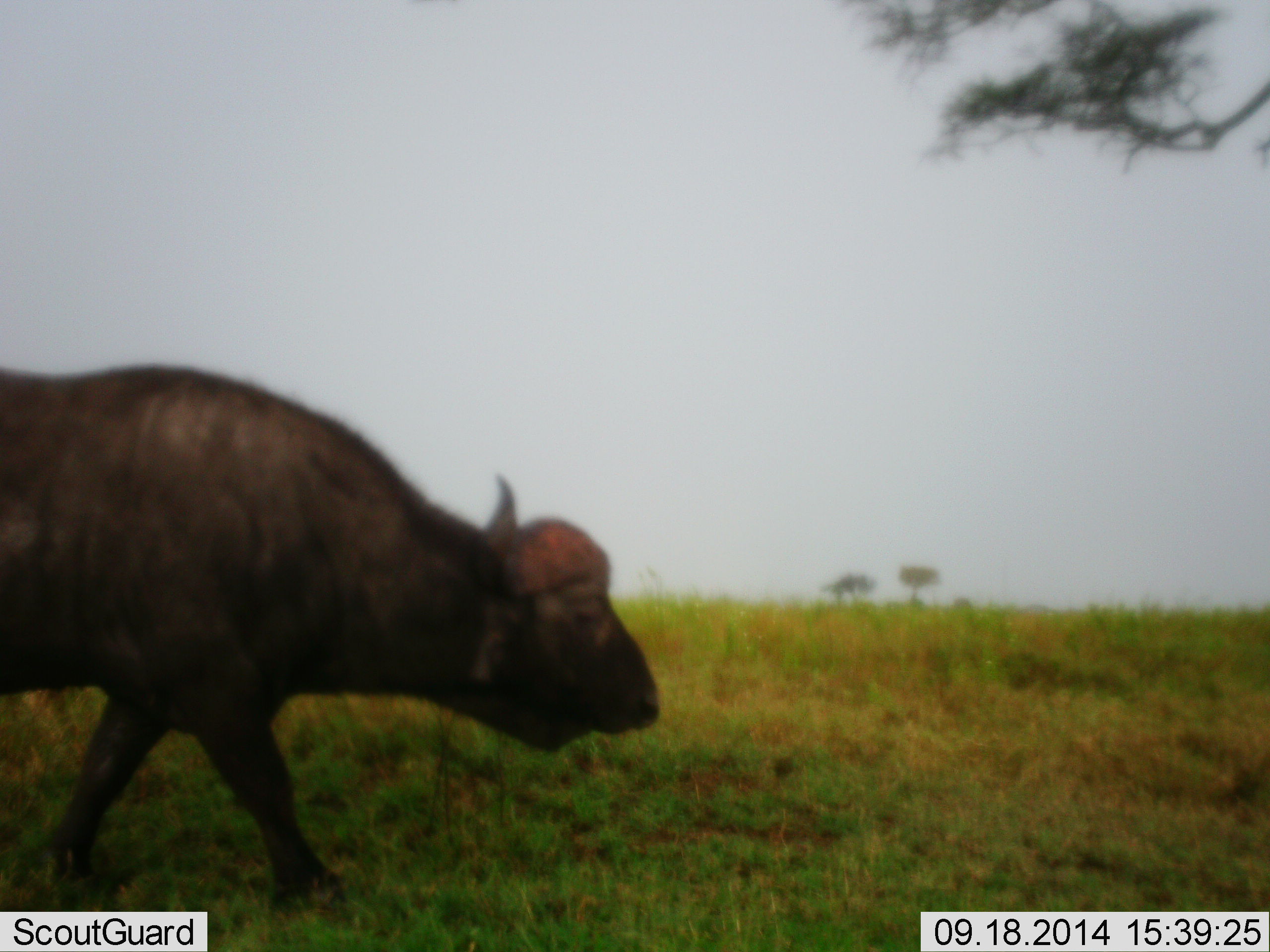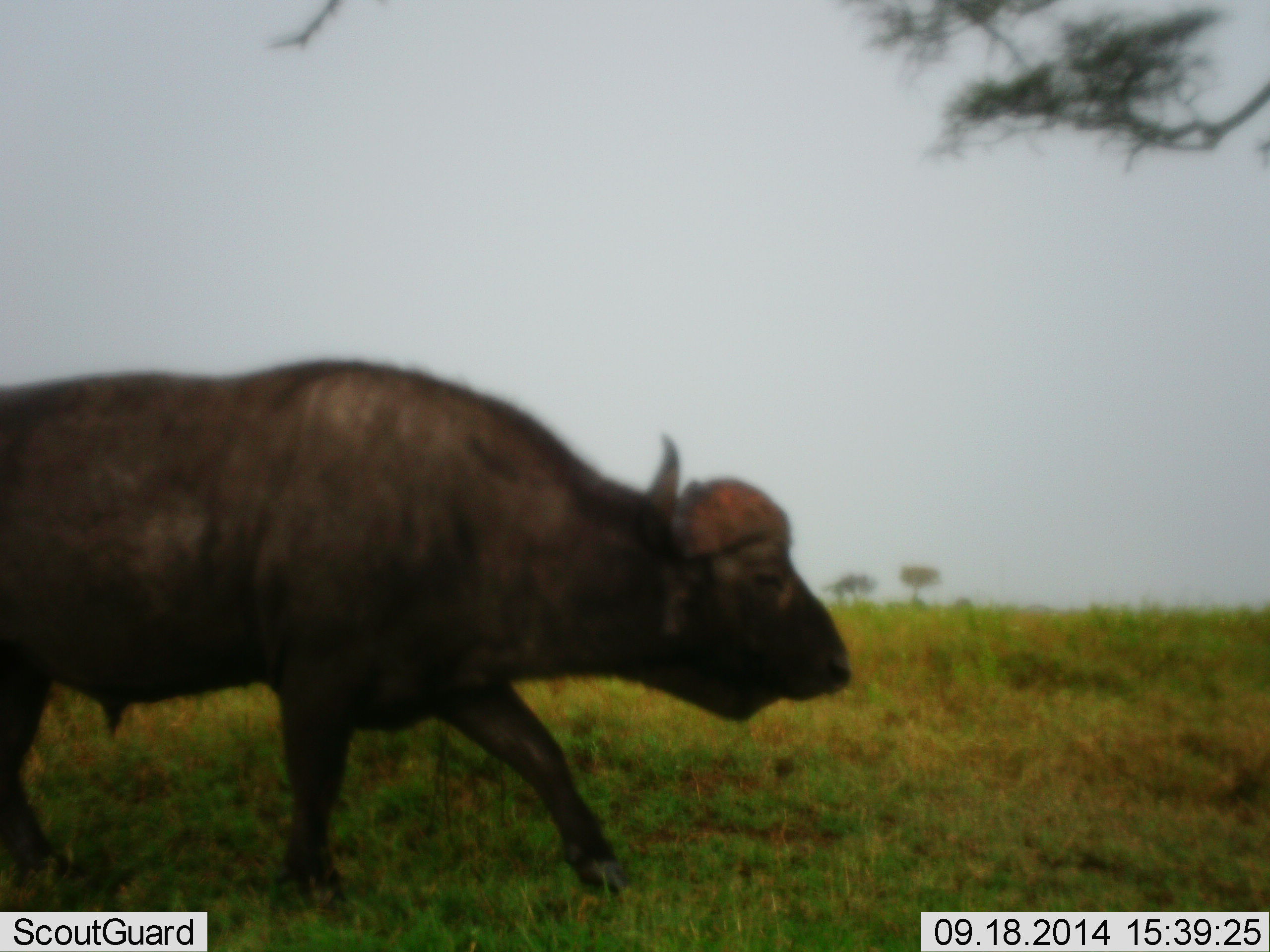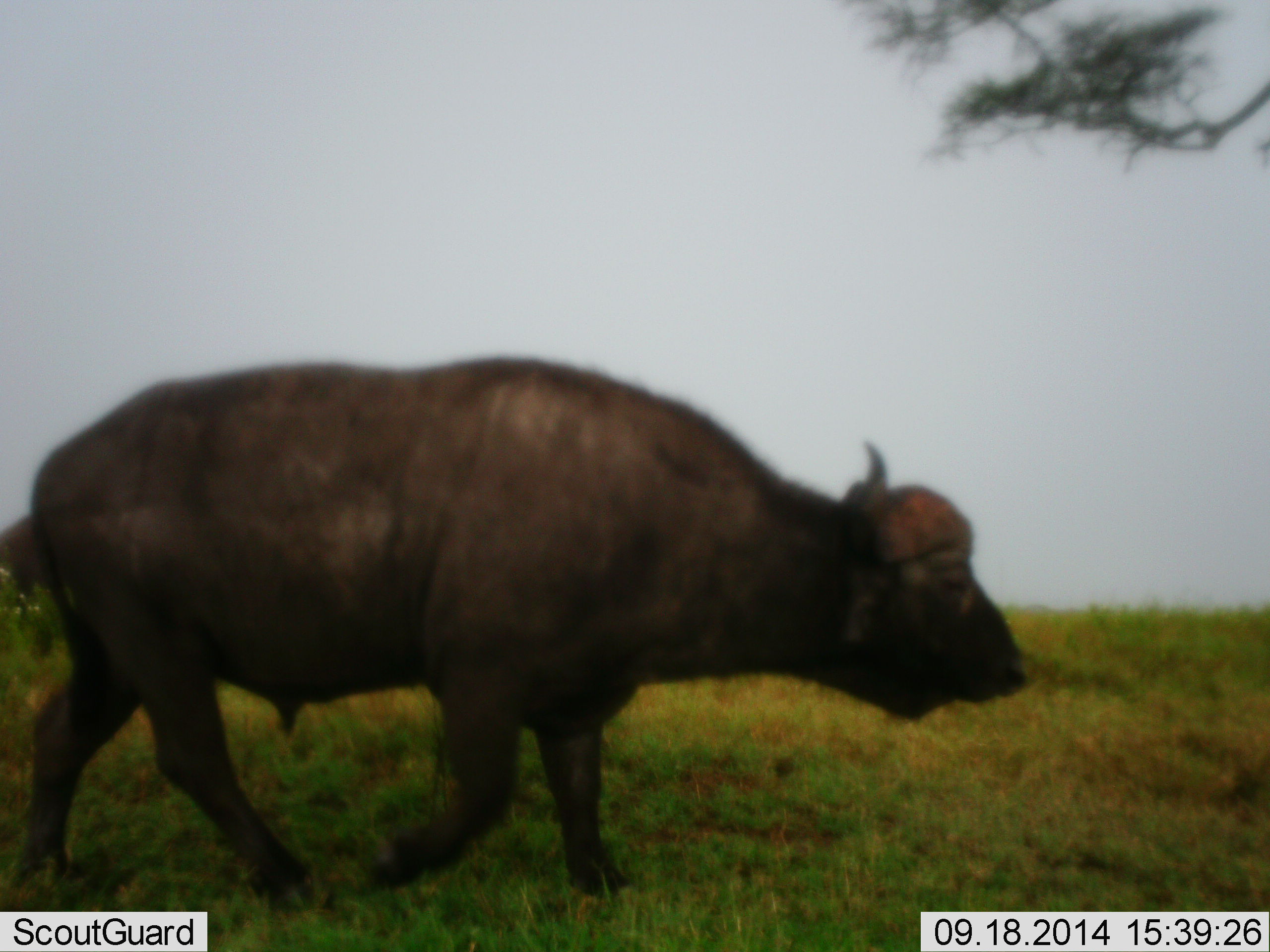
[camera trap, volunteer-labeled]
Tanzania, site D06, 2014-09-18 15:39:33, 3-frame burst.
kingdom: Animalia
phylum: Chordata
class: Mammalia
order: Artiodactyla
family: Bovidae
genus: Syncerus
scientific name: Syncerus caffer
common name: cape buffalo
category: buffalo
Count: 1.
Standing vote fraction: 20%.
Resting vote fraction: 0%.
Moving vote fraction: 100%.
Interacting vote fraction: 0%.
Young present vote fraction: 0%.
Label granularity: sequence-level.